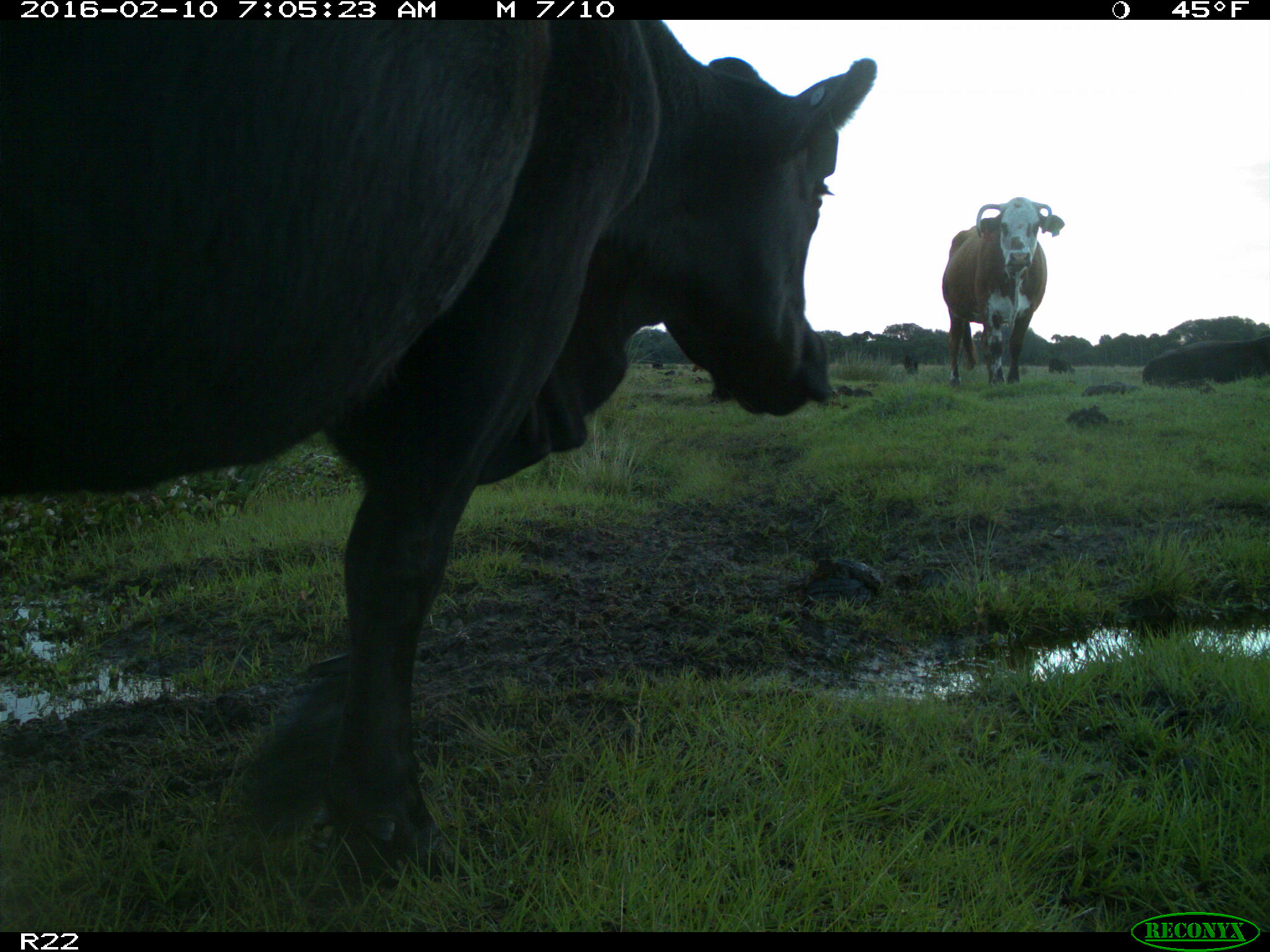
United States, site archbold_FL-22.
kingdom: Animalia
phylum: Chordata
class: Mammalia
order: Artiodactyla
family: Bovidae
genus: Bos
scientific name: Bos taurus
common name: domestic cow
Bos taurus (domestic cow).